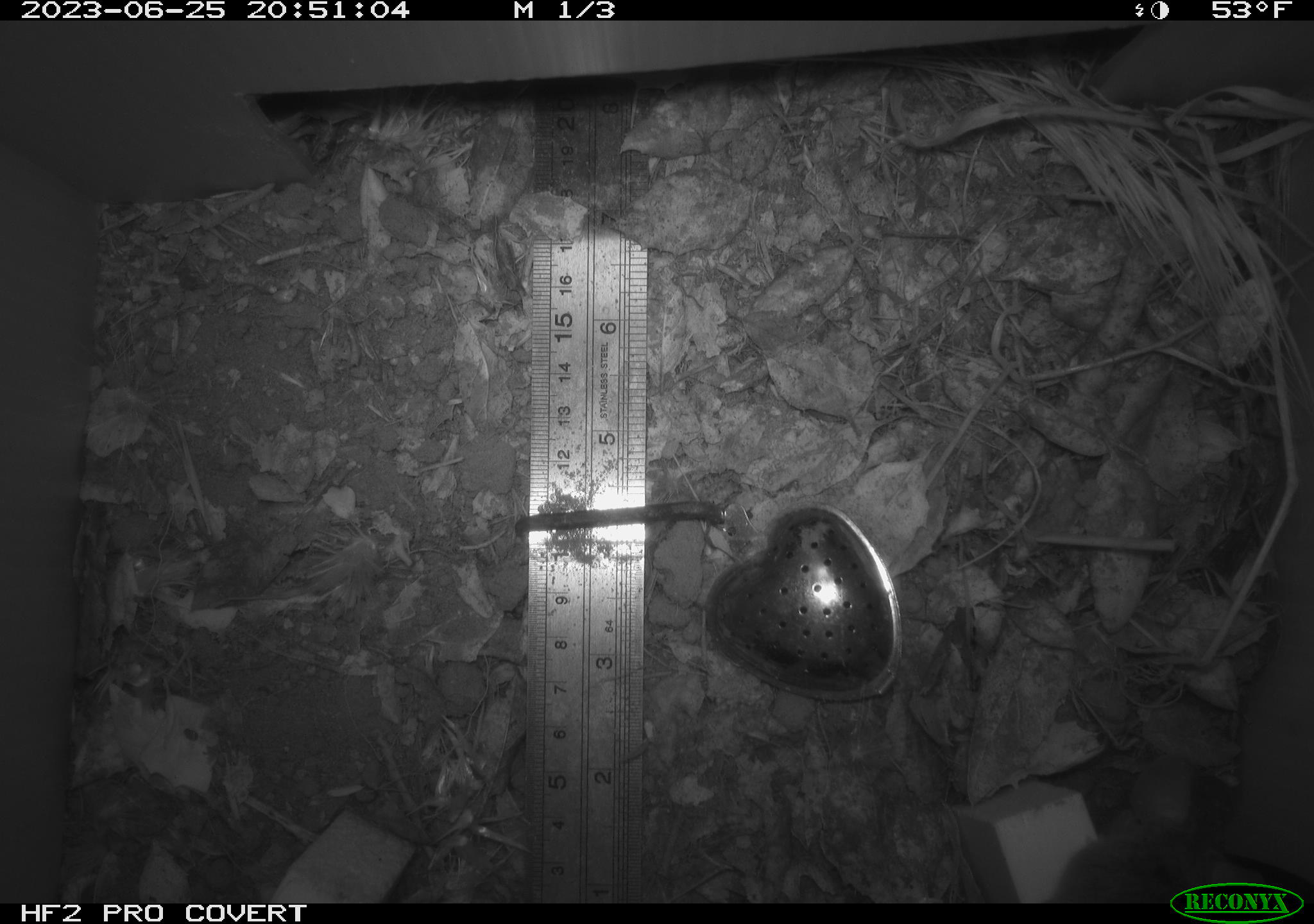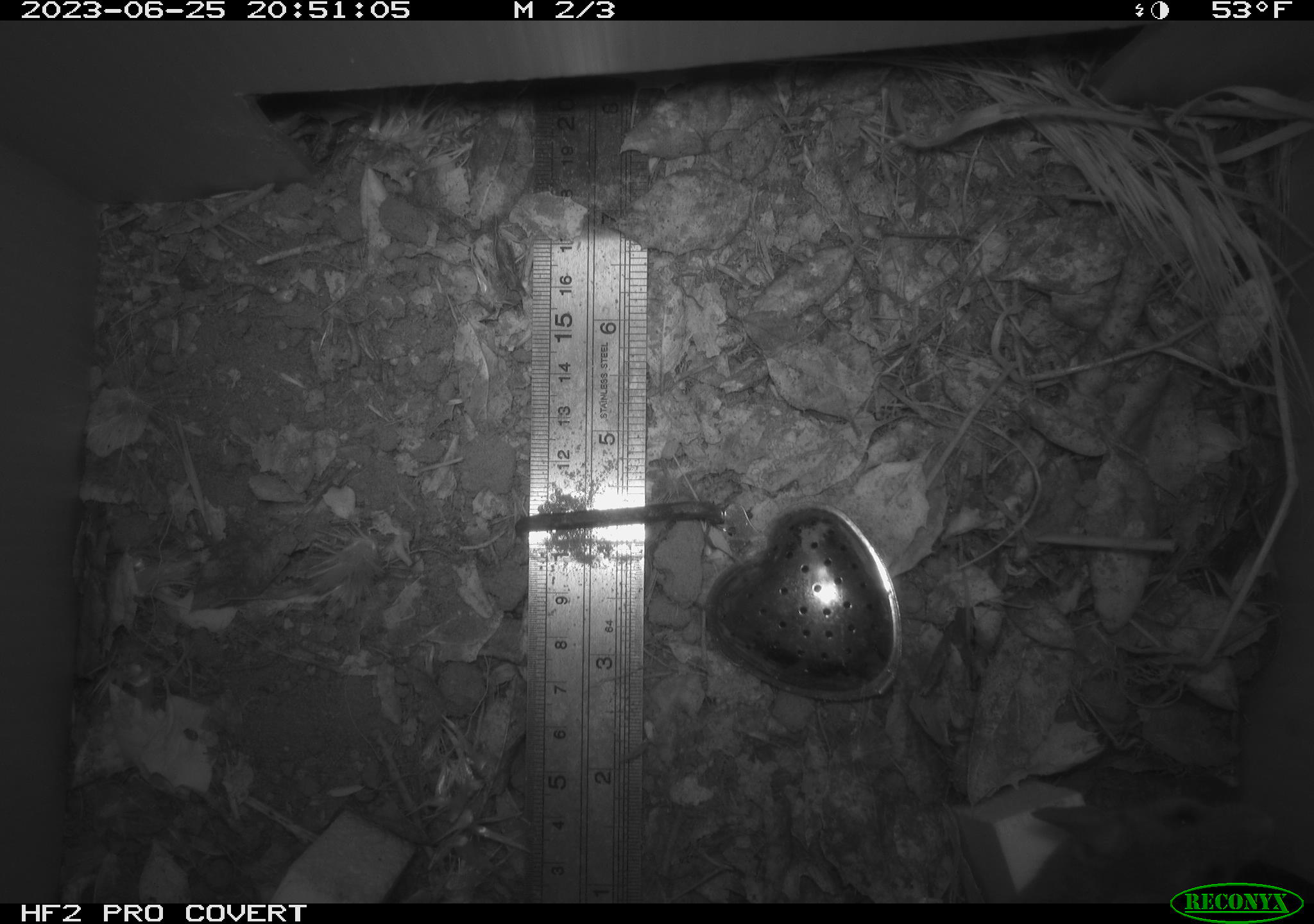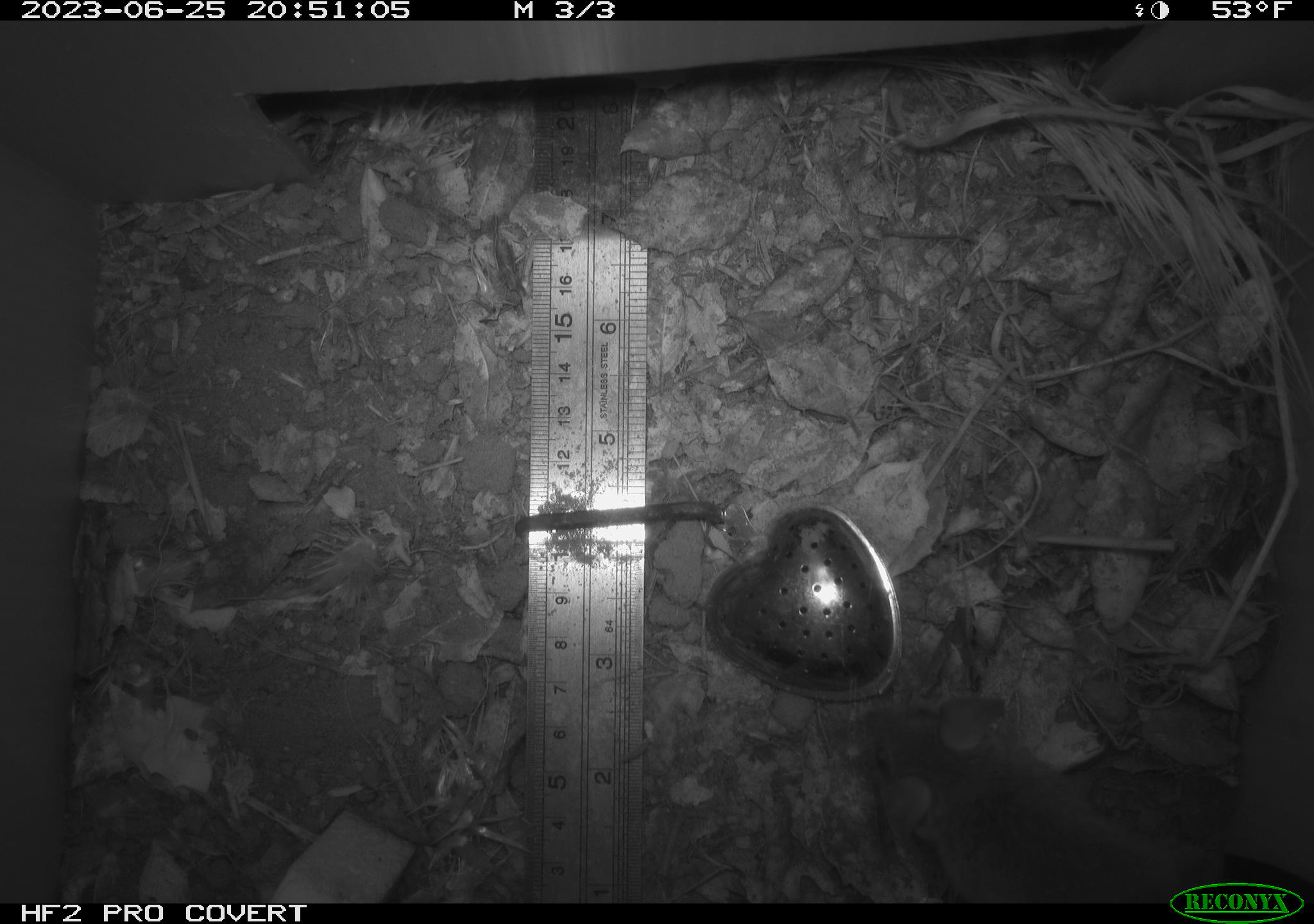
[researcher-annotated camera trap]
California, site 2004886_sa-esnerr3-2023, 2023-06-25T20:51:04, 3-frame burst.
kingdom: Animalia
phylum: Chordata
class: Mammalia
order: Rodentia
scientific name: Rodentia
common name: mouse species